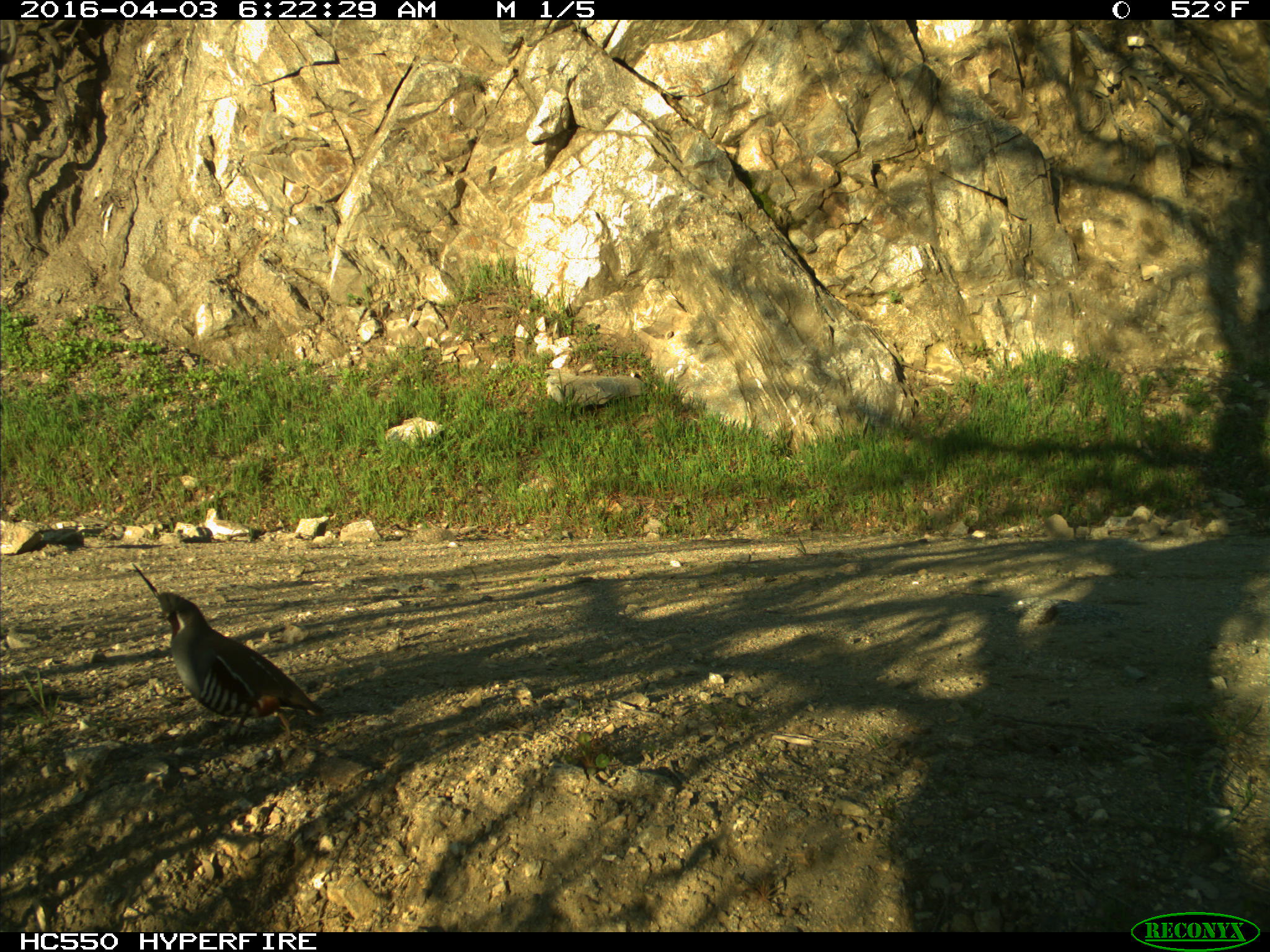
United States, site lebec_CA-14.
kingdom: Animalia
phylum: Chordata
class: Aves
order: Galliformes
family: Odontophoridae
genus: Callipepla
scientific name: Callipepla californica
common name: california quail